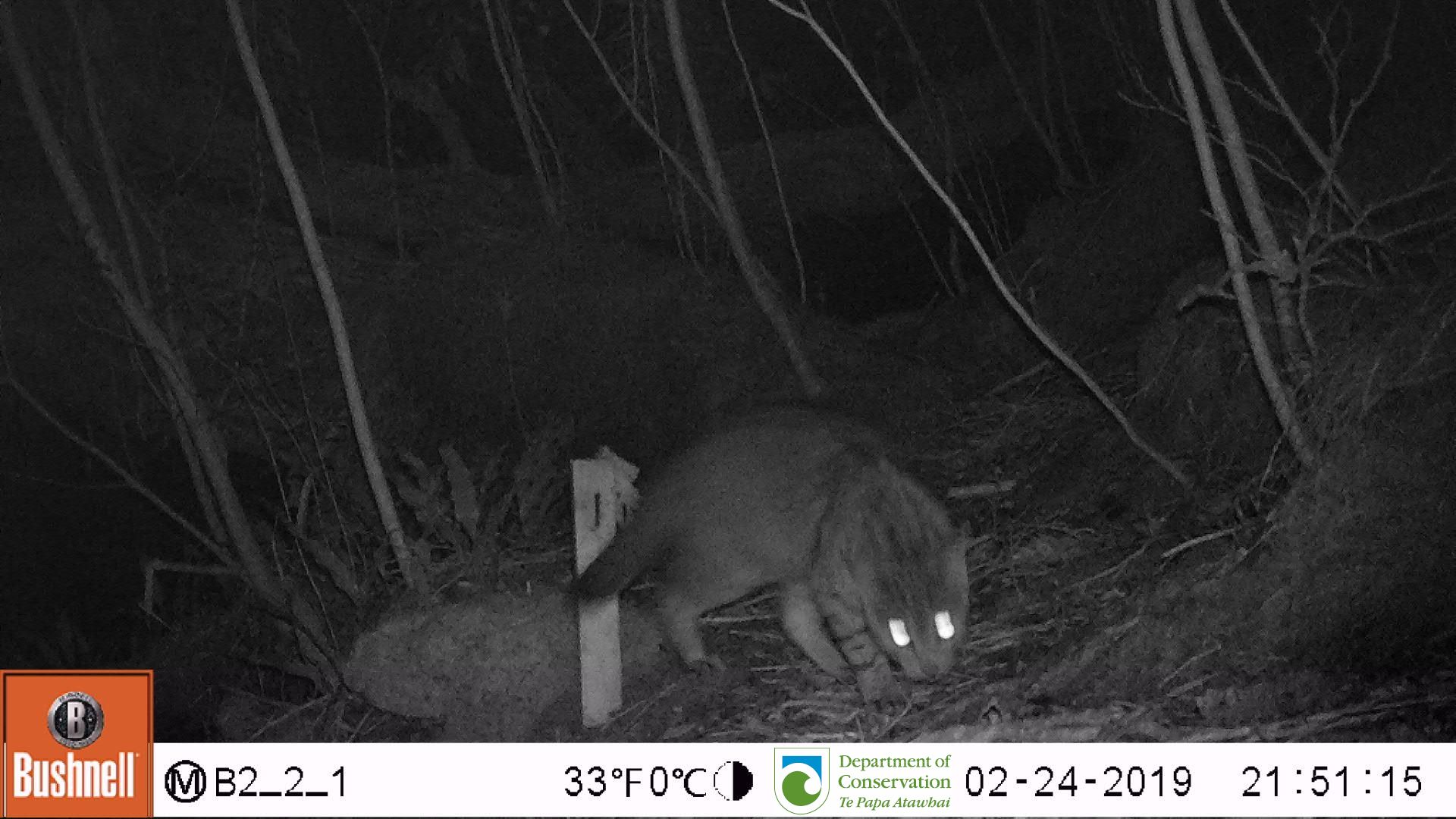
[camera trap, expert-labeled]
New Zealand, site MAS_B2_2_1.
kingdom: Animalia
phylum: Chordata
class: Mammalia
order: Carnivora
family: Felidae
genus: Felis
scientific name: Felis catus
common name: domestic cat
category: cat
Cat (domestic cat) (Felis catus).